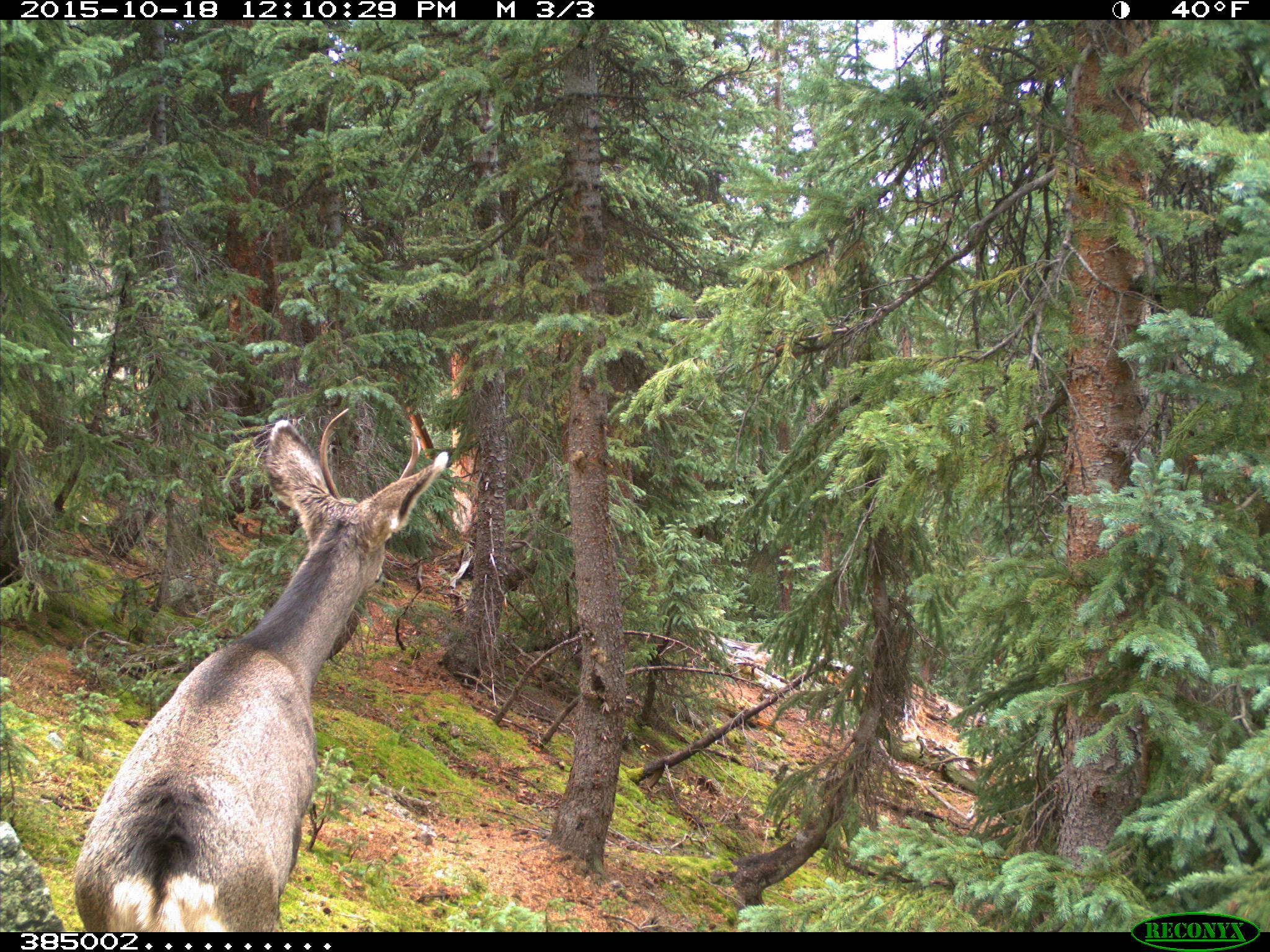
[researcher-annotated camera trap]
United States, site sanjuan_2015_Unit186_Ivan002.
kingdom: Animalia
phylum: Chordata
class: Mammalia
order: Artiodactyla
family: Cervidae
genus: Odocoileus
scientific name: Odocoileus hemionus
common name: mule deer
Odocoileus hemionus (mule deer).